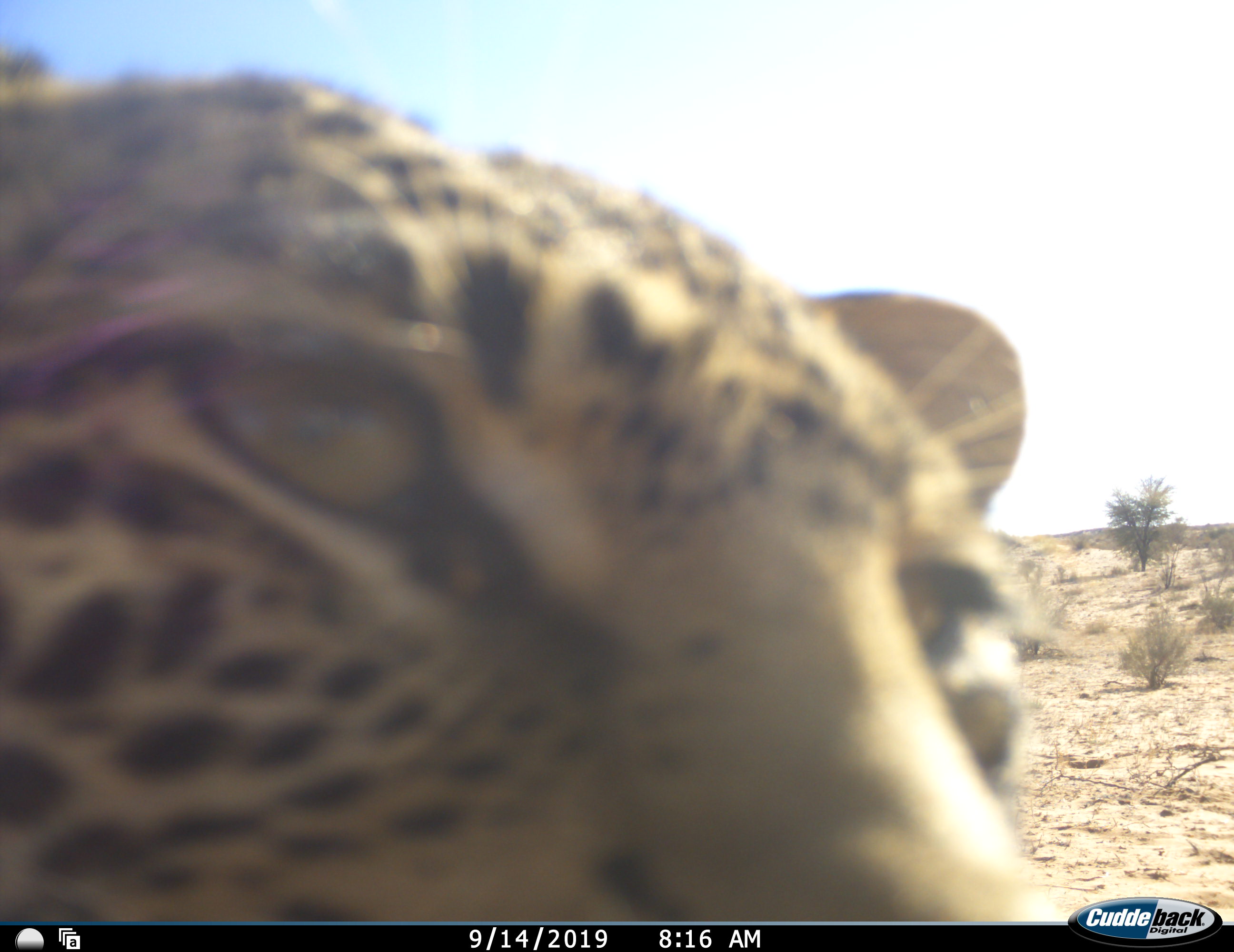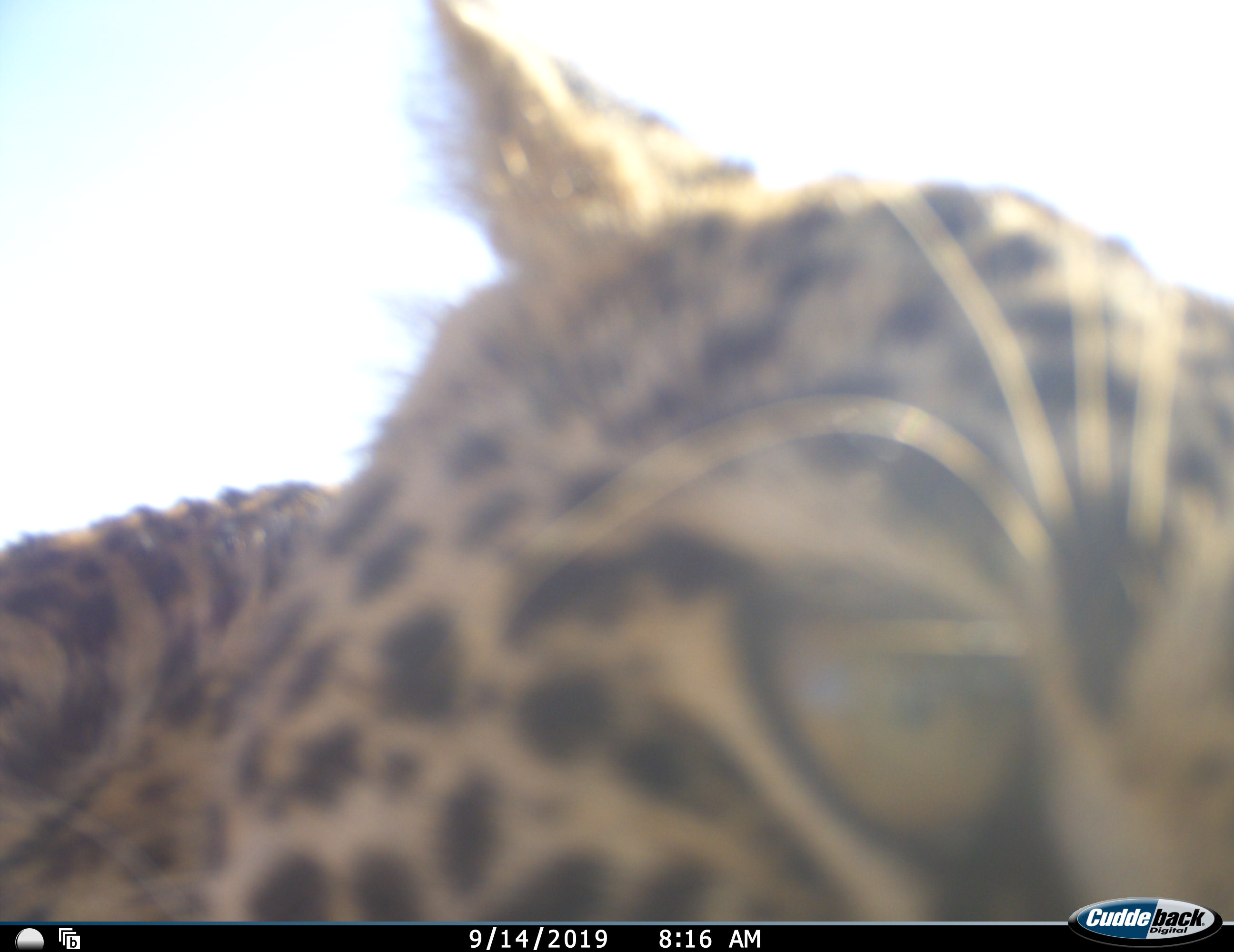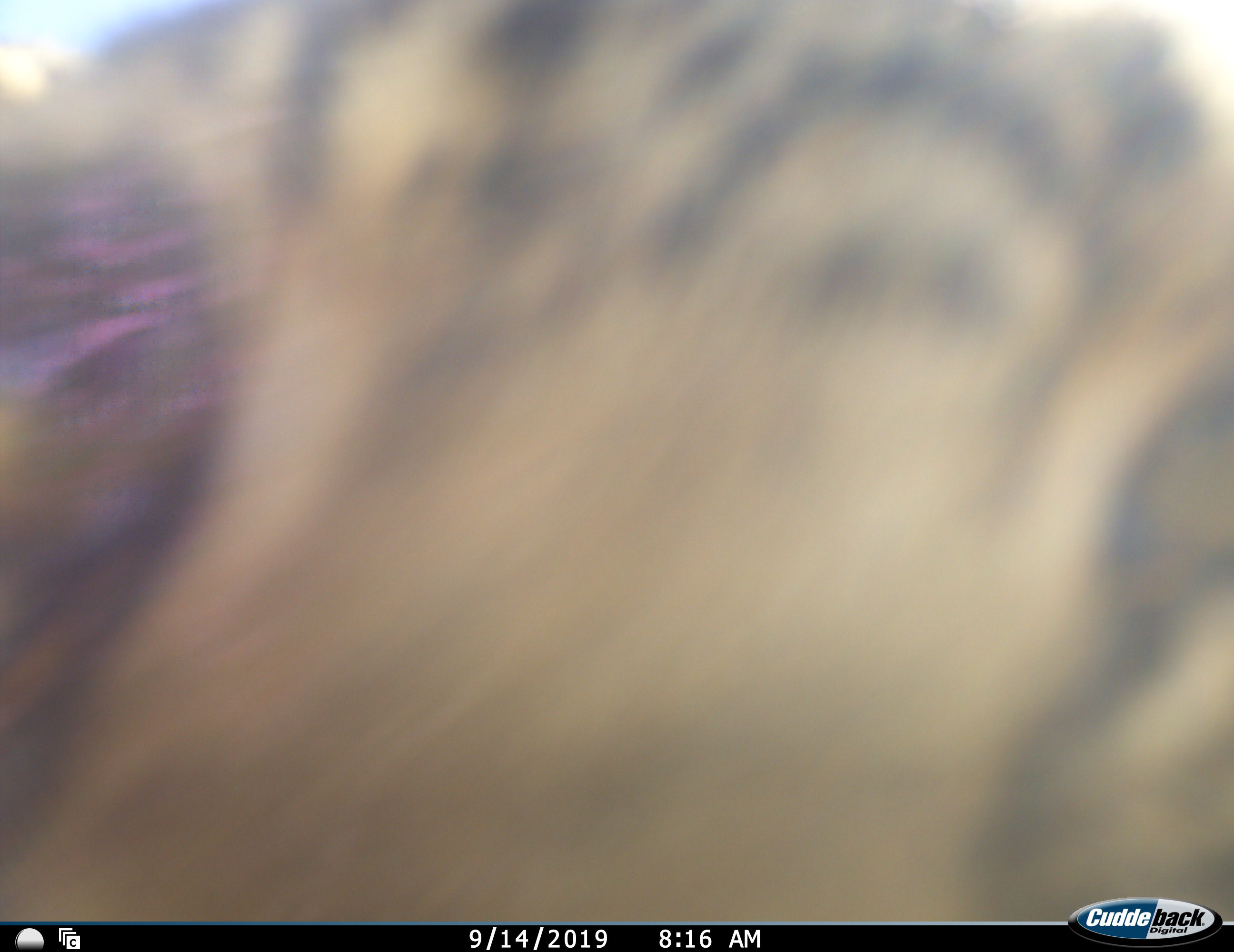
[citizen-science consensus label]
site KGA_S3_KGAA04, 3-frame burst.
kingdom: Animalia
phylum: Chordata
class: Mammalia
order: Carnivora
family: Felidae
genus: Panthera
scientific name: Panthera pardus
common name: leopard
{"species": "leopard (Panthera pardus)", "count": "1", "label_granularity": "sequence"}